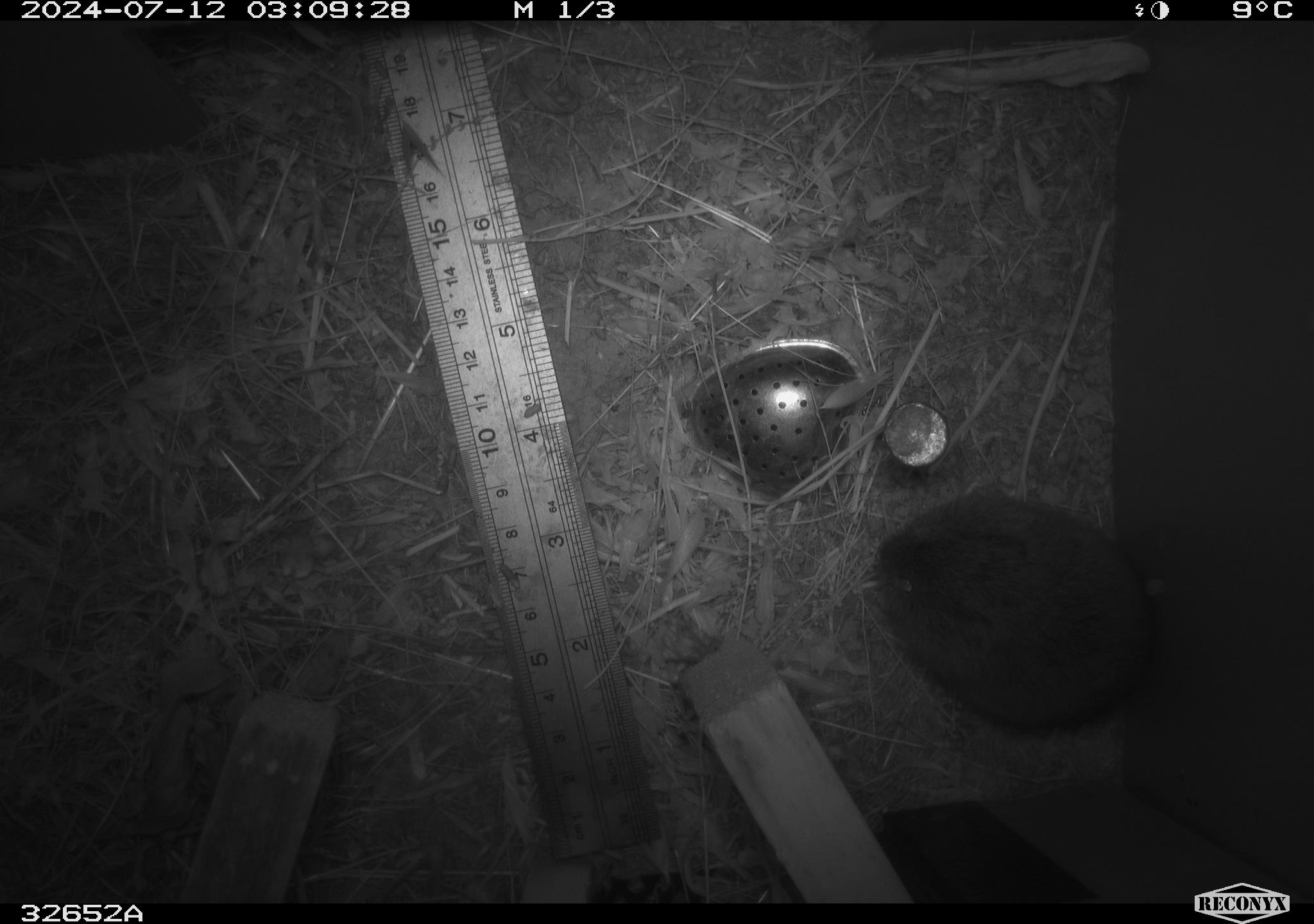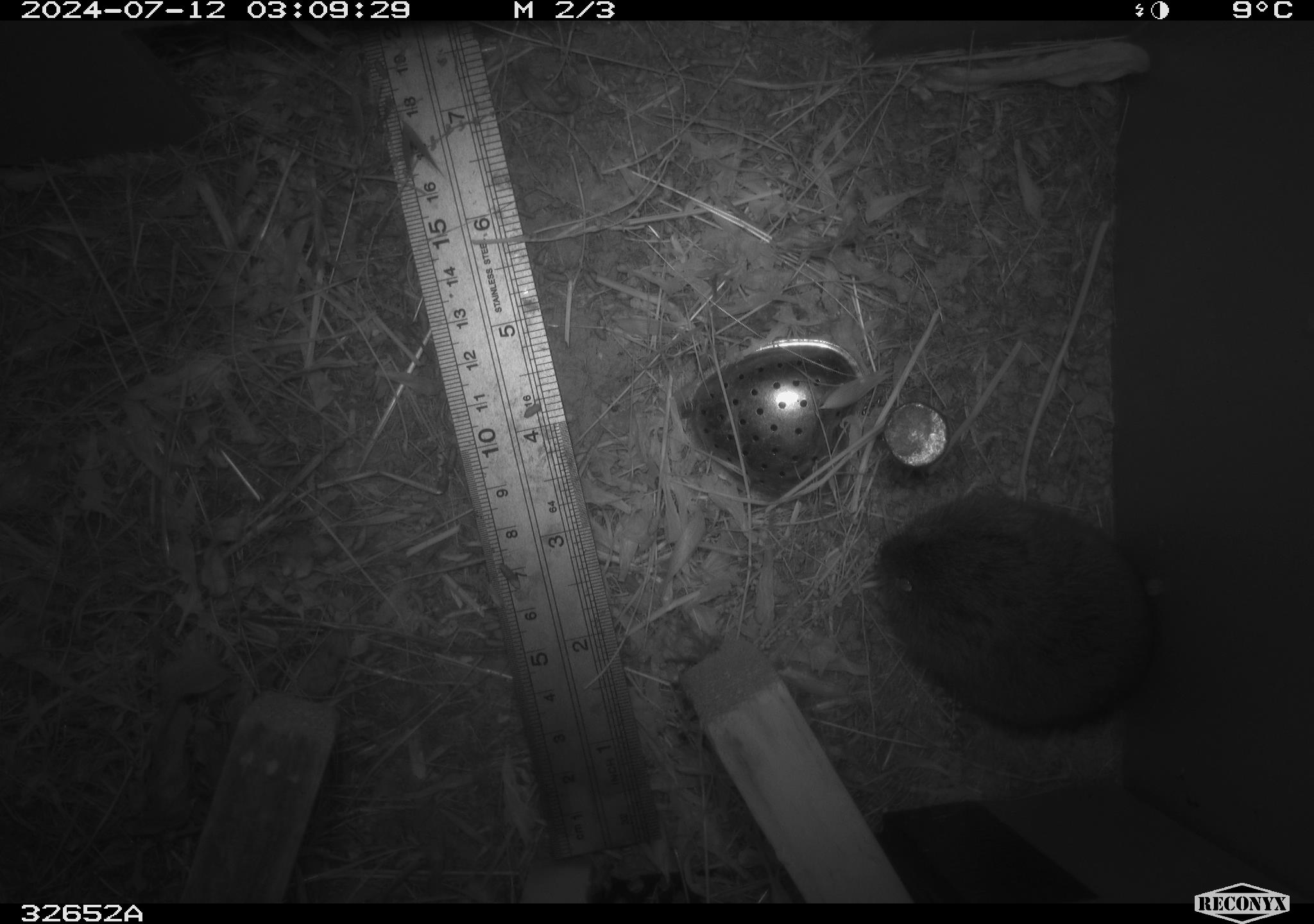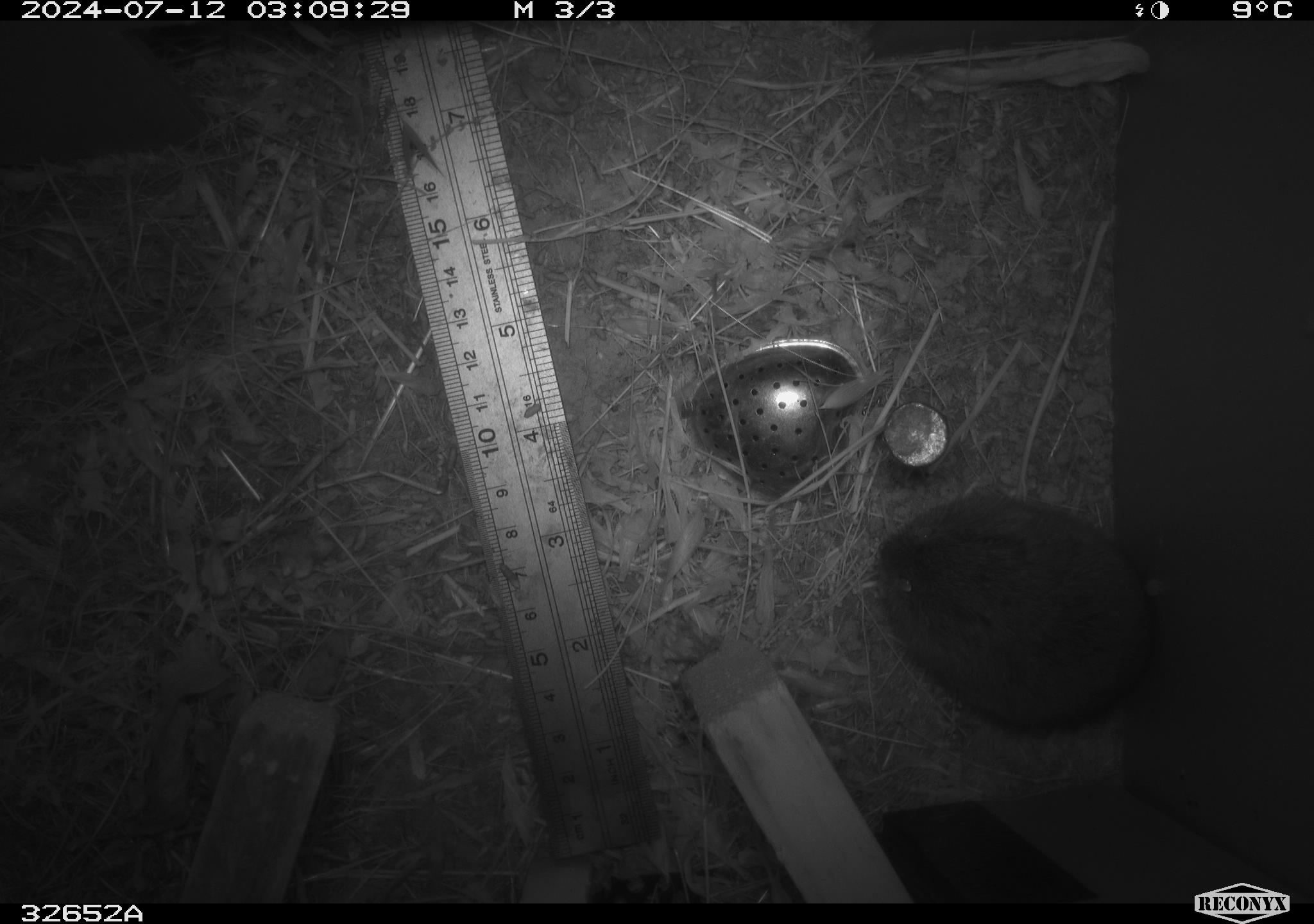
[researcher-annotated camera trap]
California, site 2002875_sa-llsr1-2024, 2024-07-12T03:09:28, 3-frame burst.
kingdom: Animalia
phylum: Chordata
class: Mammalia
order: Rodentia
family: Cricetidae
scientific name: Arvicolinae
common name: voles, lemmings, and muskrats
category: arvicolinae subfamily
Arvicolinae subfamily (voles, lemmings, and muskrats) (Arvicolinae).